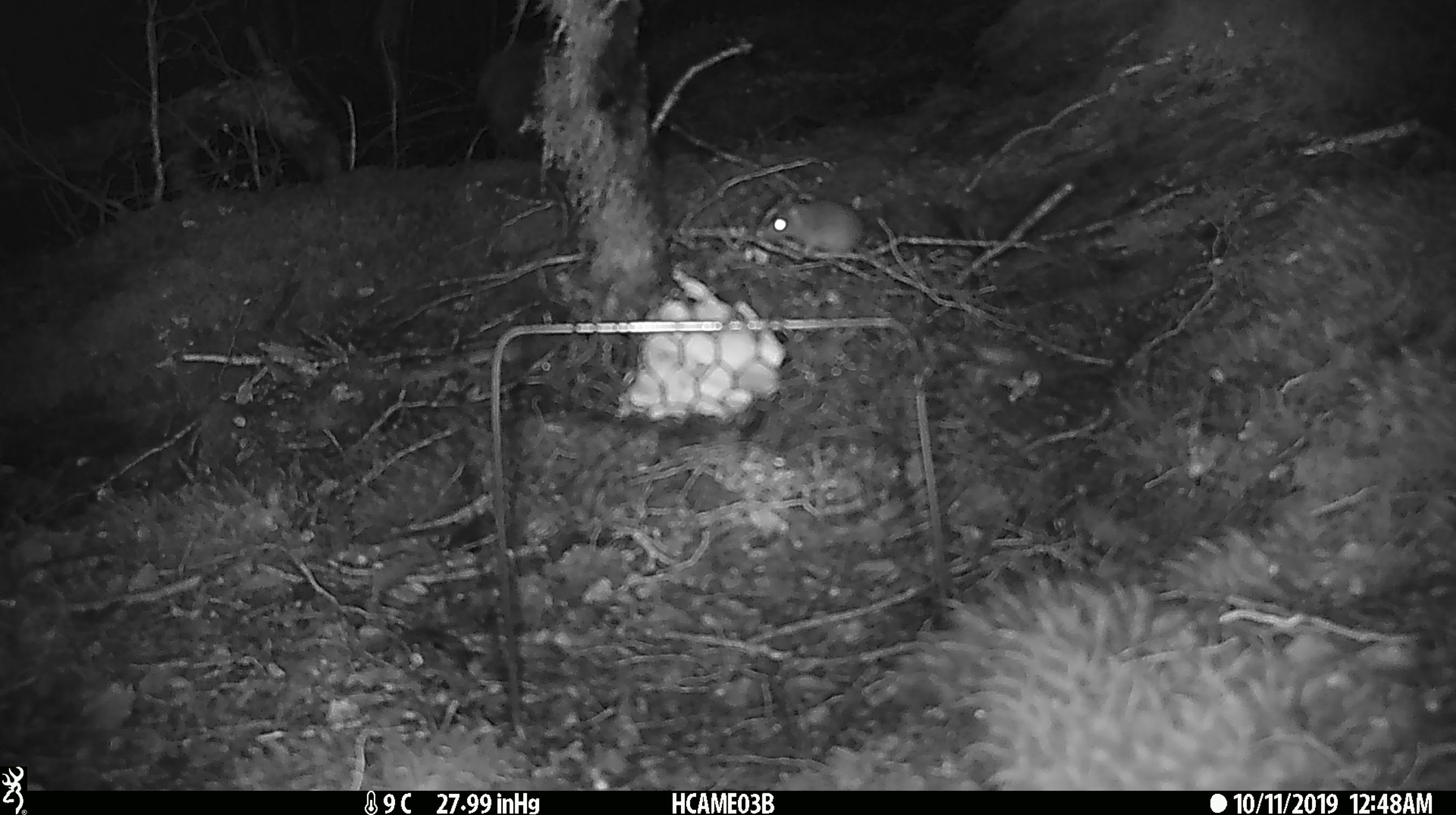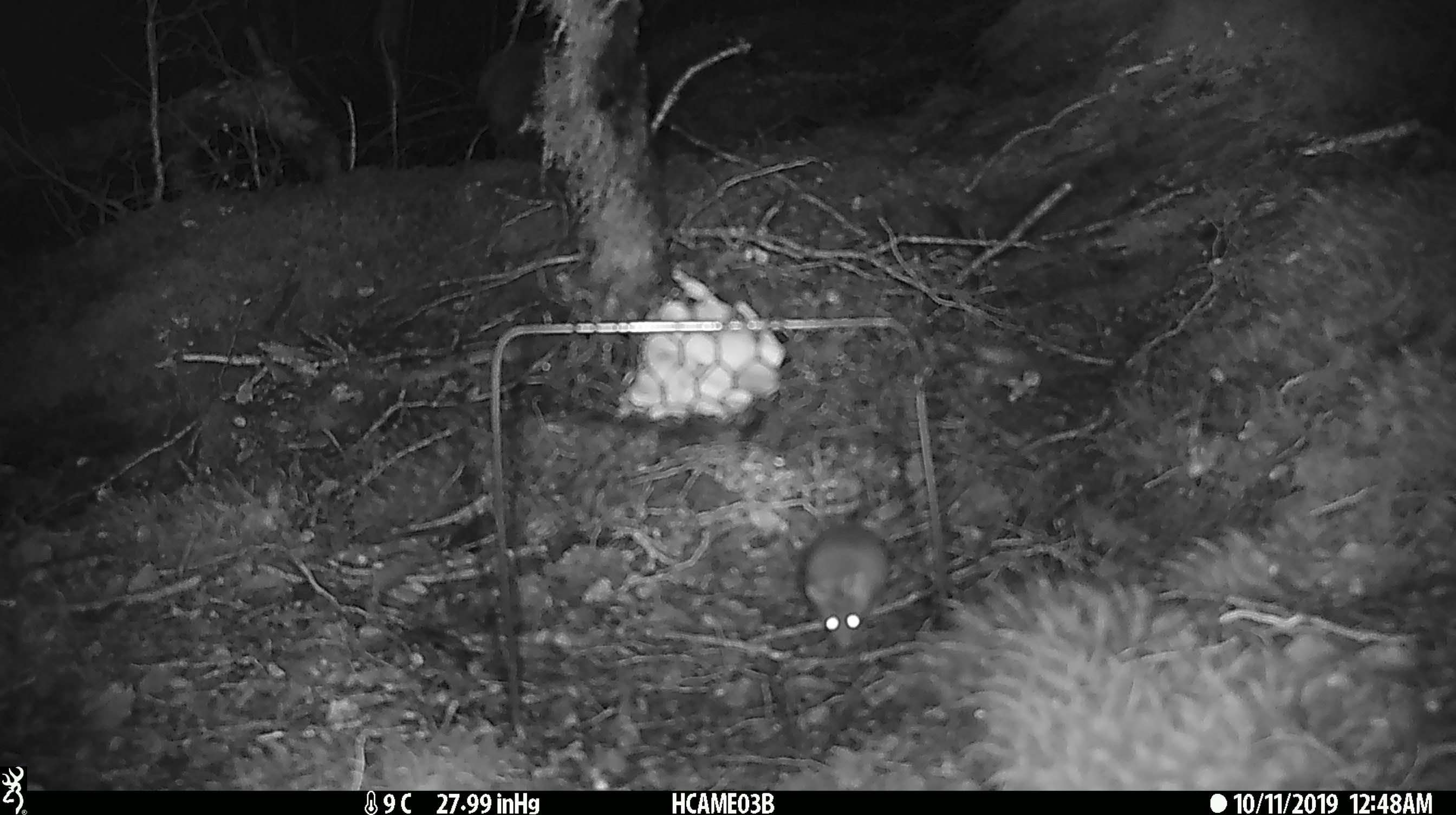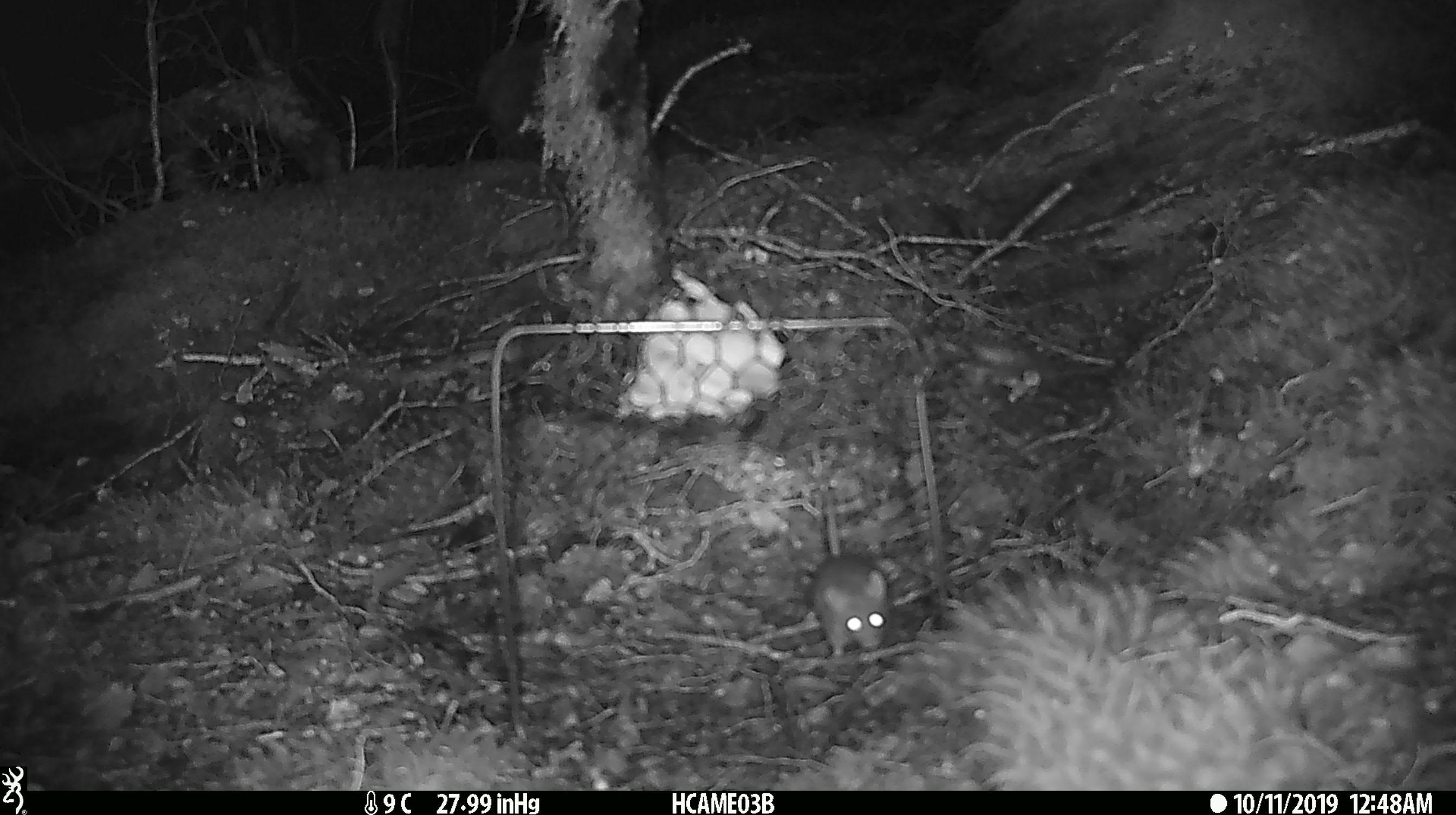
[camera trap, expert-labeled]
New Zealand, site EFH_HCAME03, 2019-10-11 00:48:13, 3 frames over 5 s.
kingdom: Animalia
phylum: Chordata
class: Mammalia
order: Rodentia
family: Muridae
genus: Mus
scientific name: Mus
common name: mouse